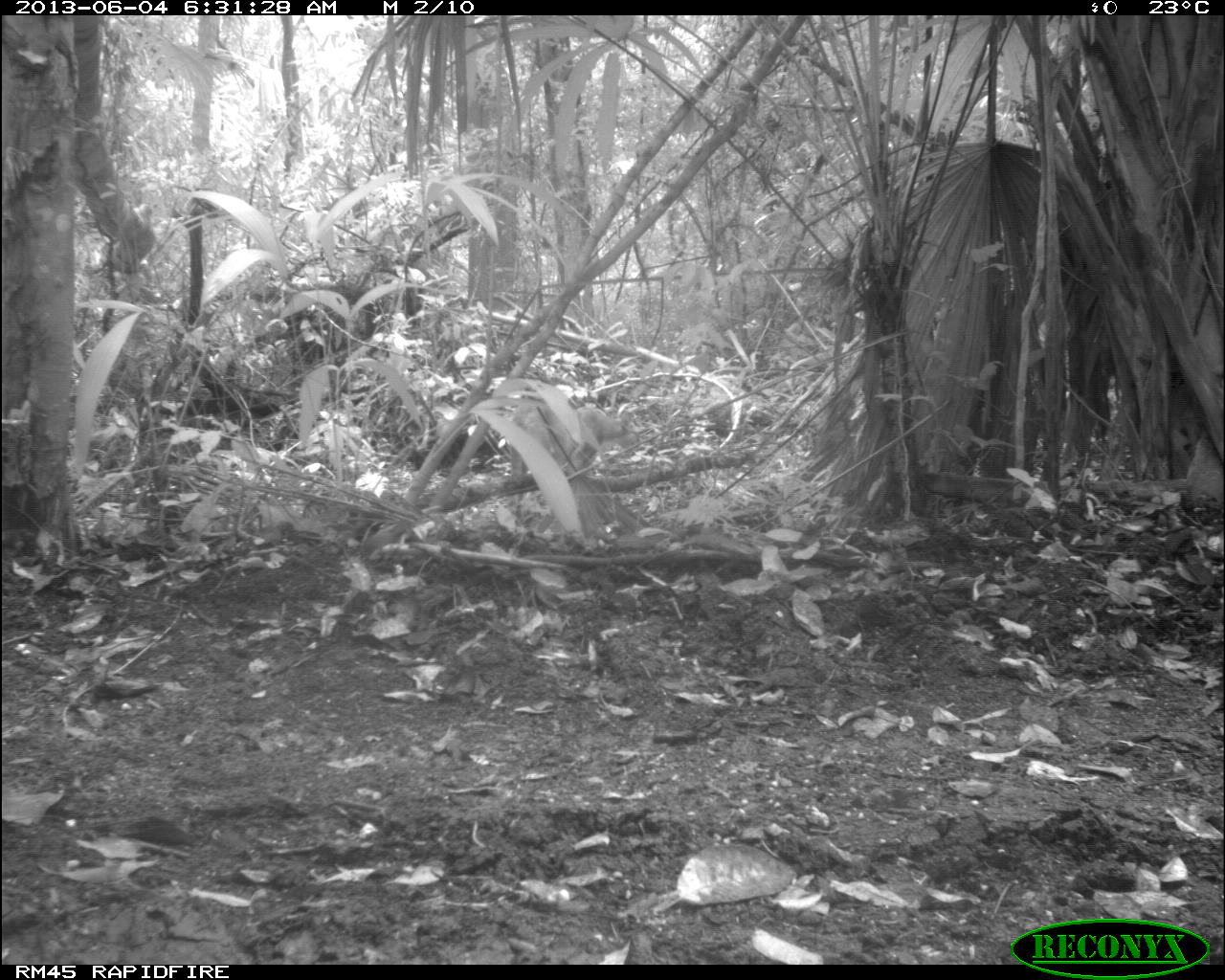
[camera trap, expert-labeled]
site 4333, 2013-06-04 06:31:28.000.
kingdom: Animalia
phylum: Chordata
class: Mammalia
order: Carnivora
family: Felidae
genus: Puma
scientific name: Puma concolor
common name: mountain lion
Puma concolor (mountain lion), count 1.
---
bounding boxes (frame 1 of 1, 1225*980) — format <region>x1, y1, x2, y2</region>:
puma concolor: <region>504, 395, 643, 474</region>